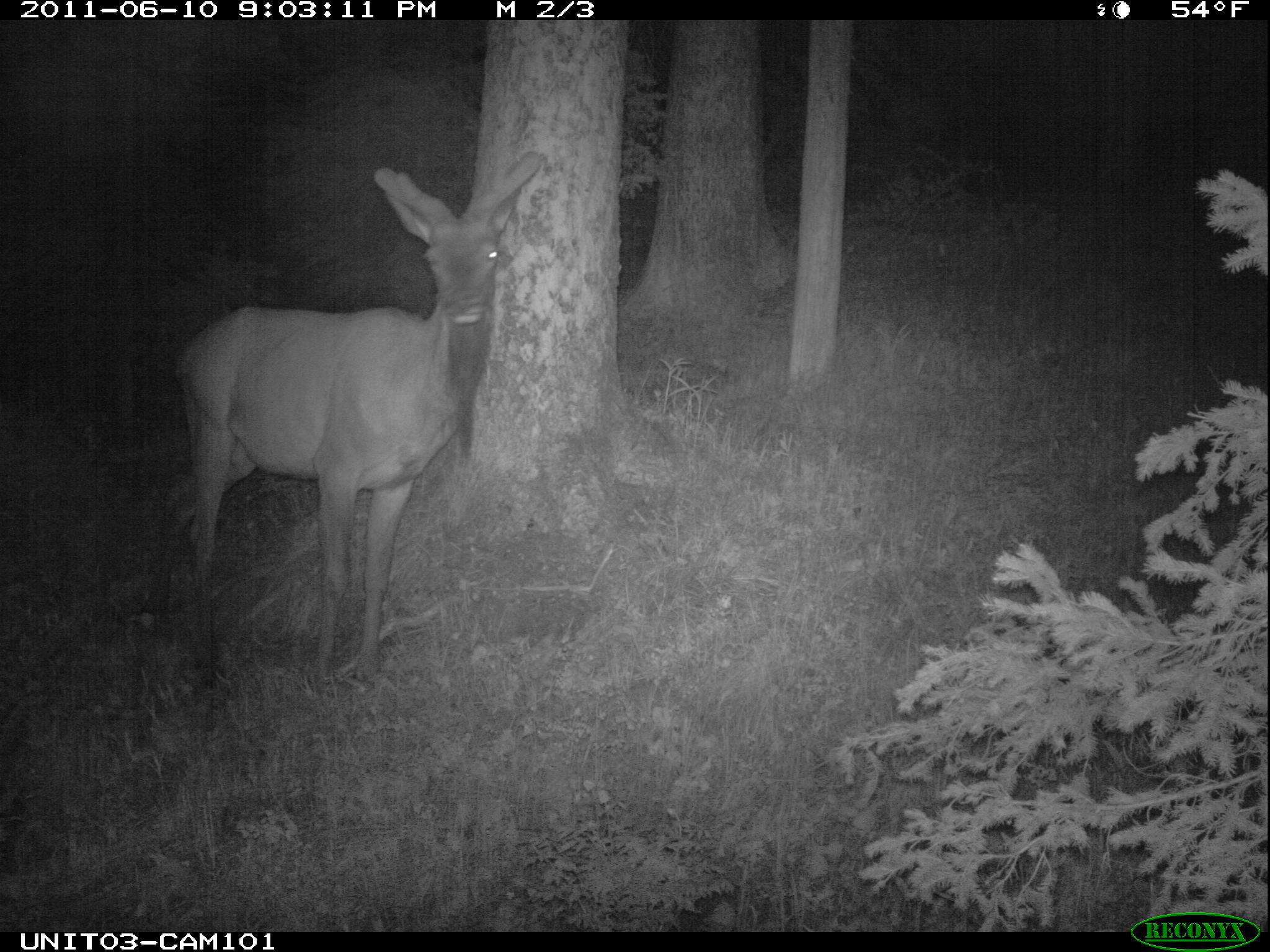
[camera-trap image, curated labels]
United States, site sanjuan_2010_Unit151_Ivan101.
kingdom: Animalia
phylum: Chordata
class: Mammalia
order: Artiodactyla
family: Cervidae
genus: Cervus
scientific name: Cervus elaphus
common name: red deer